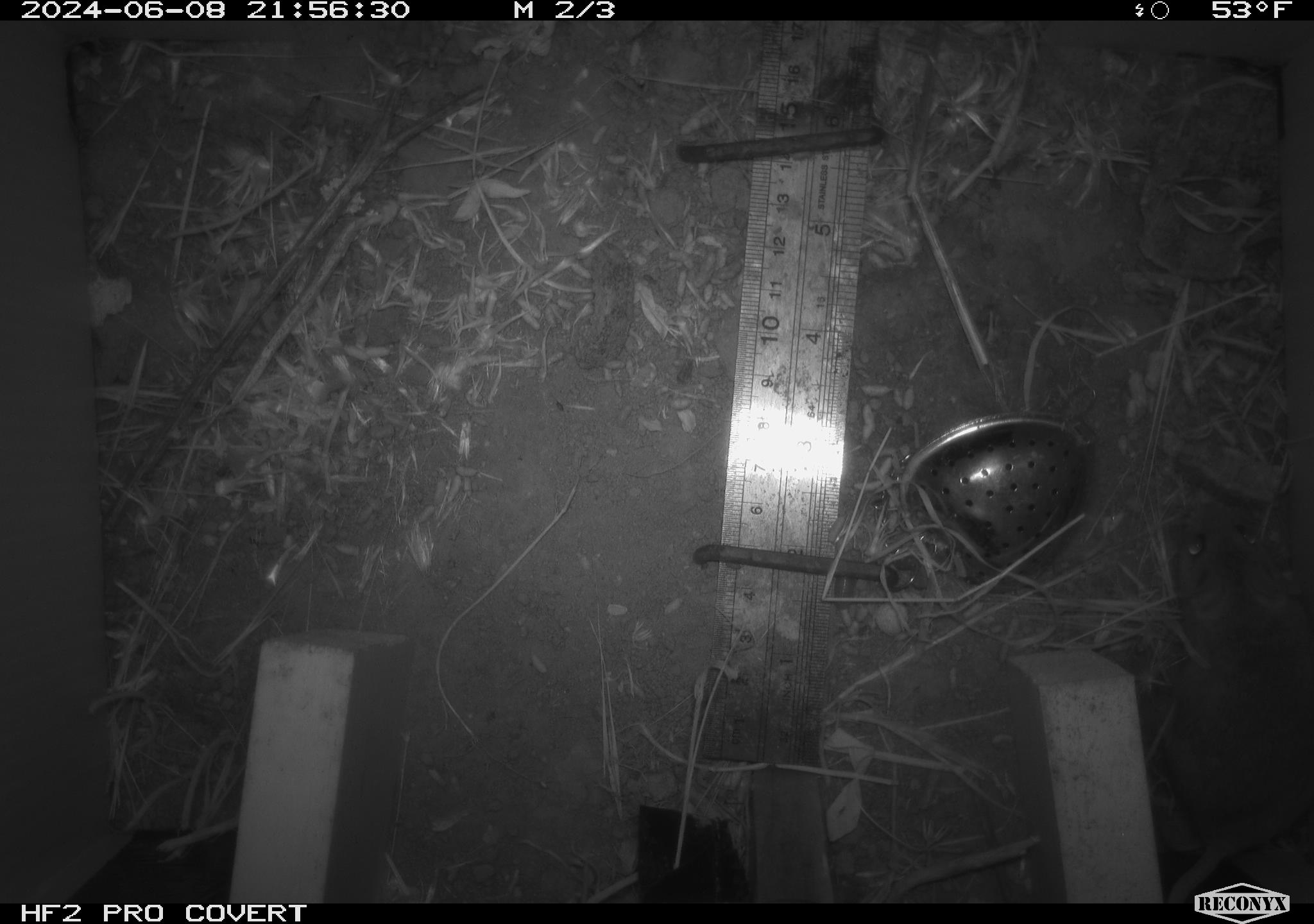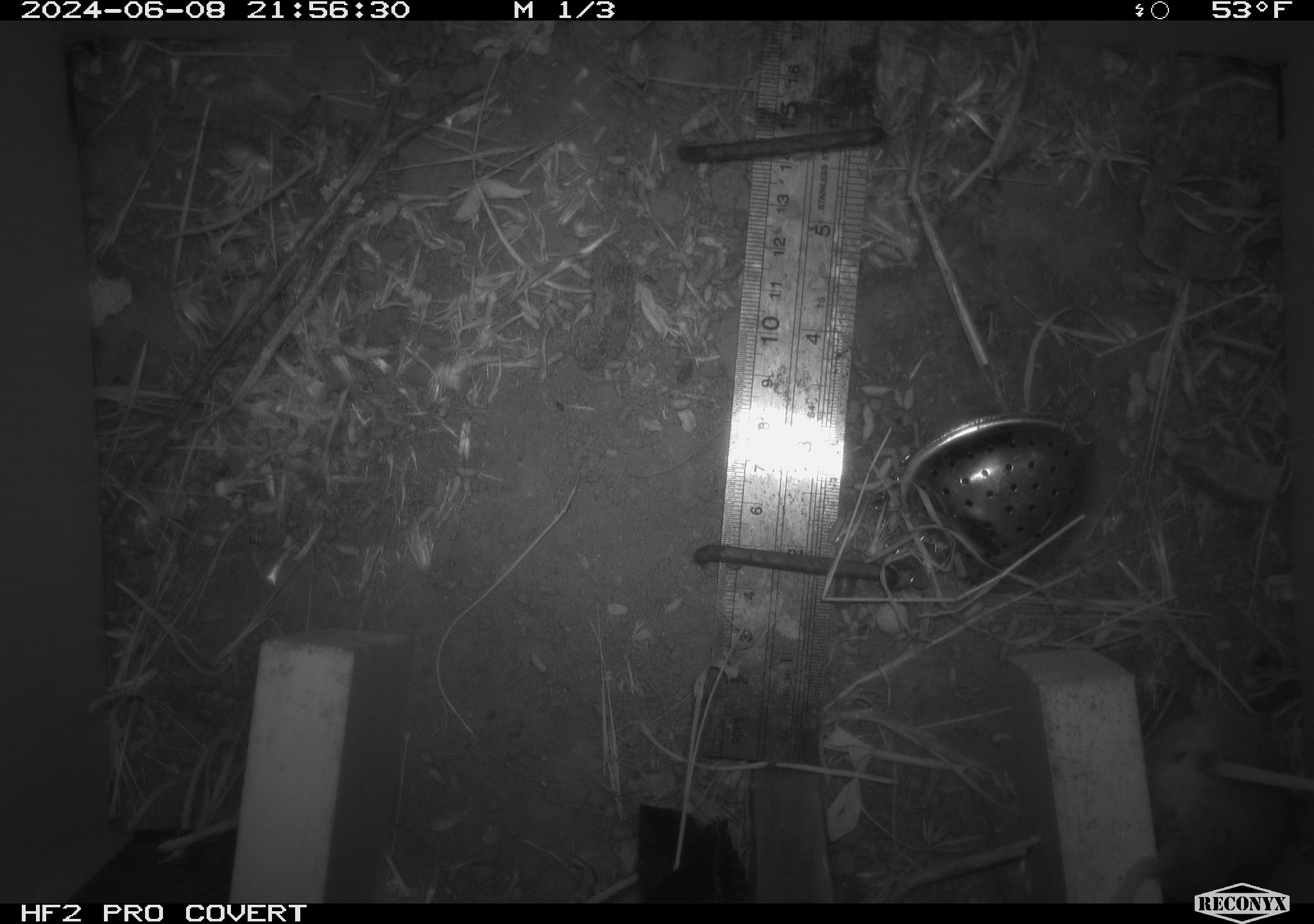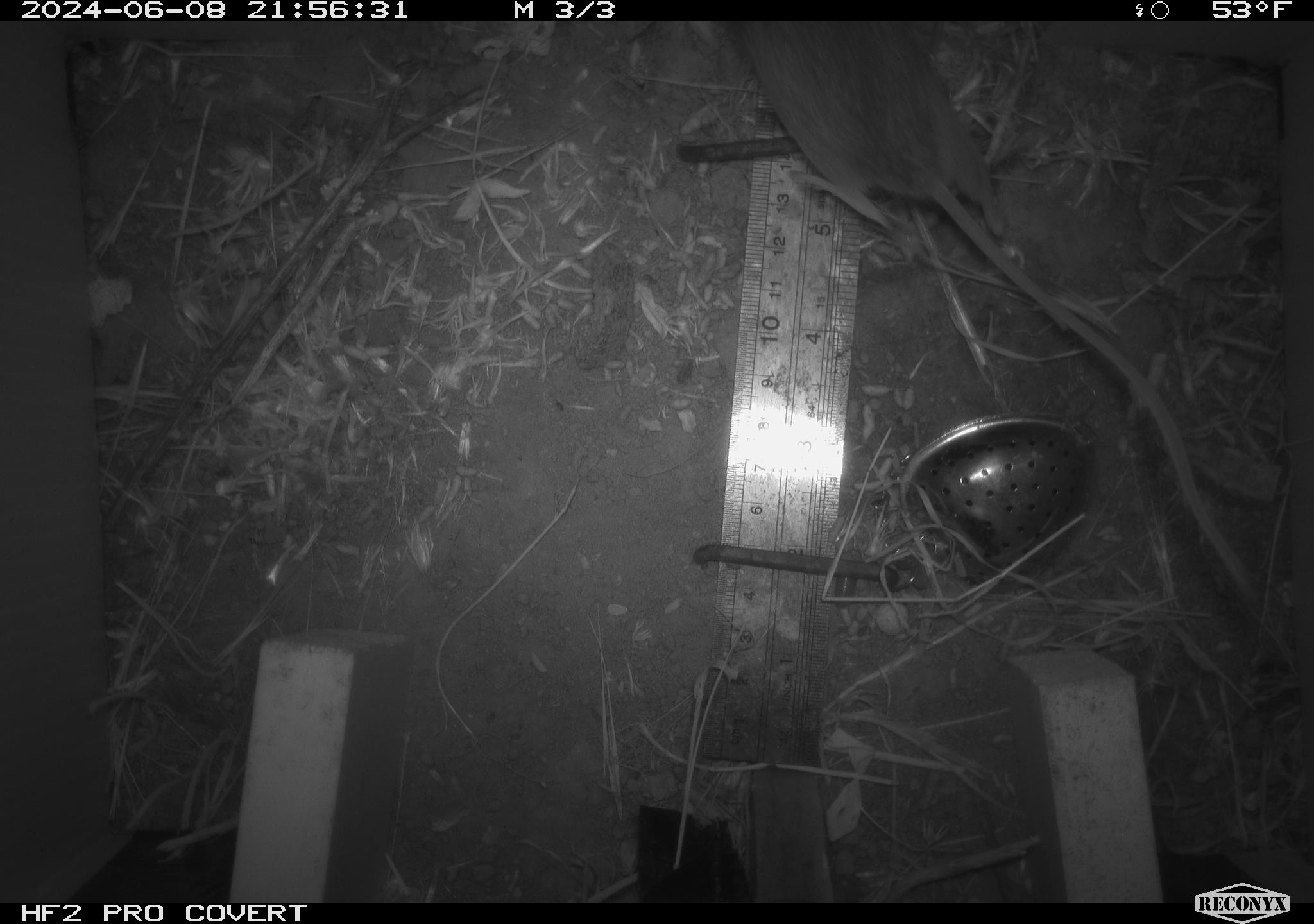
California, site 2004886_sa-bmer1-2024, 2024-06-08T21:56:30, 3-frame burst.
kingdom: Animalia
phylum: Chordata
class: Mammalia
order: Rodentia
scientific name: Rodentia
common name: mouse species